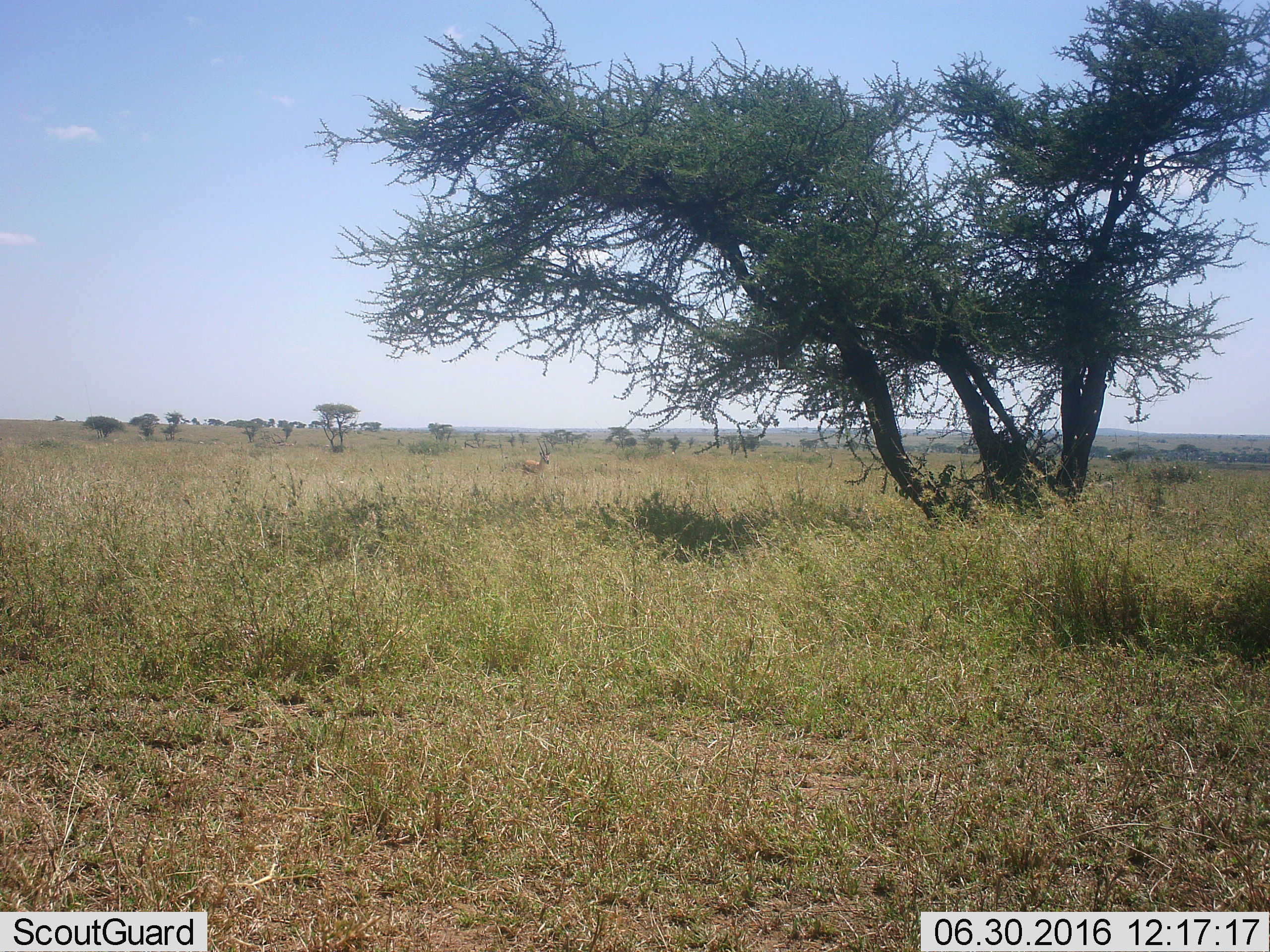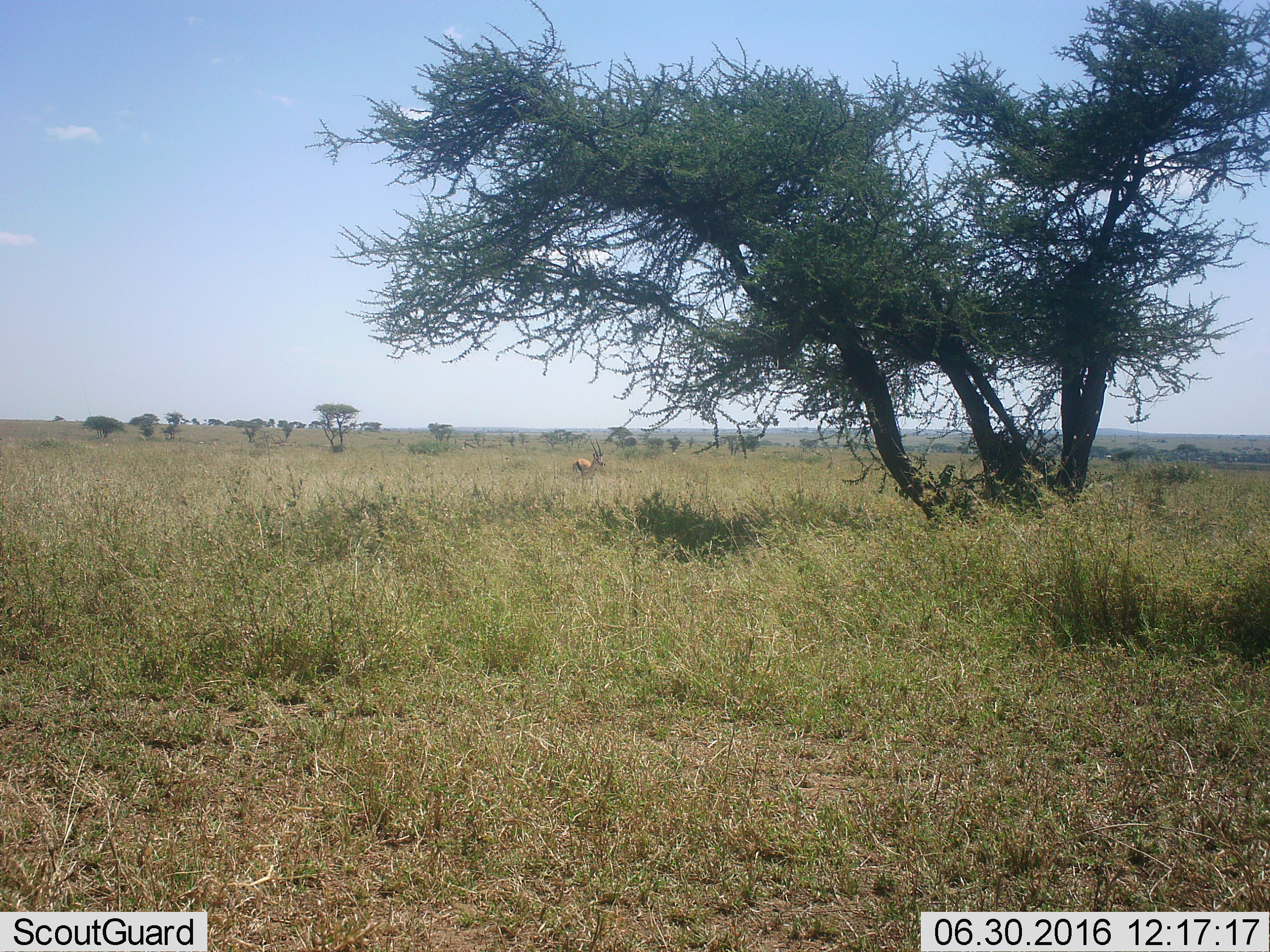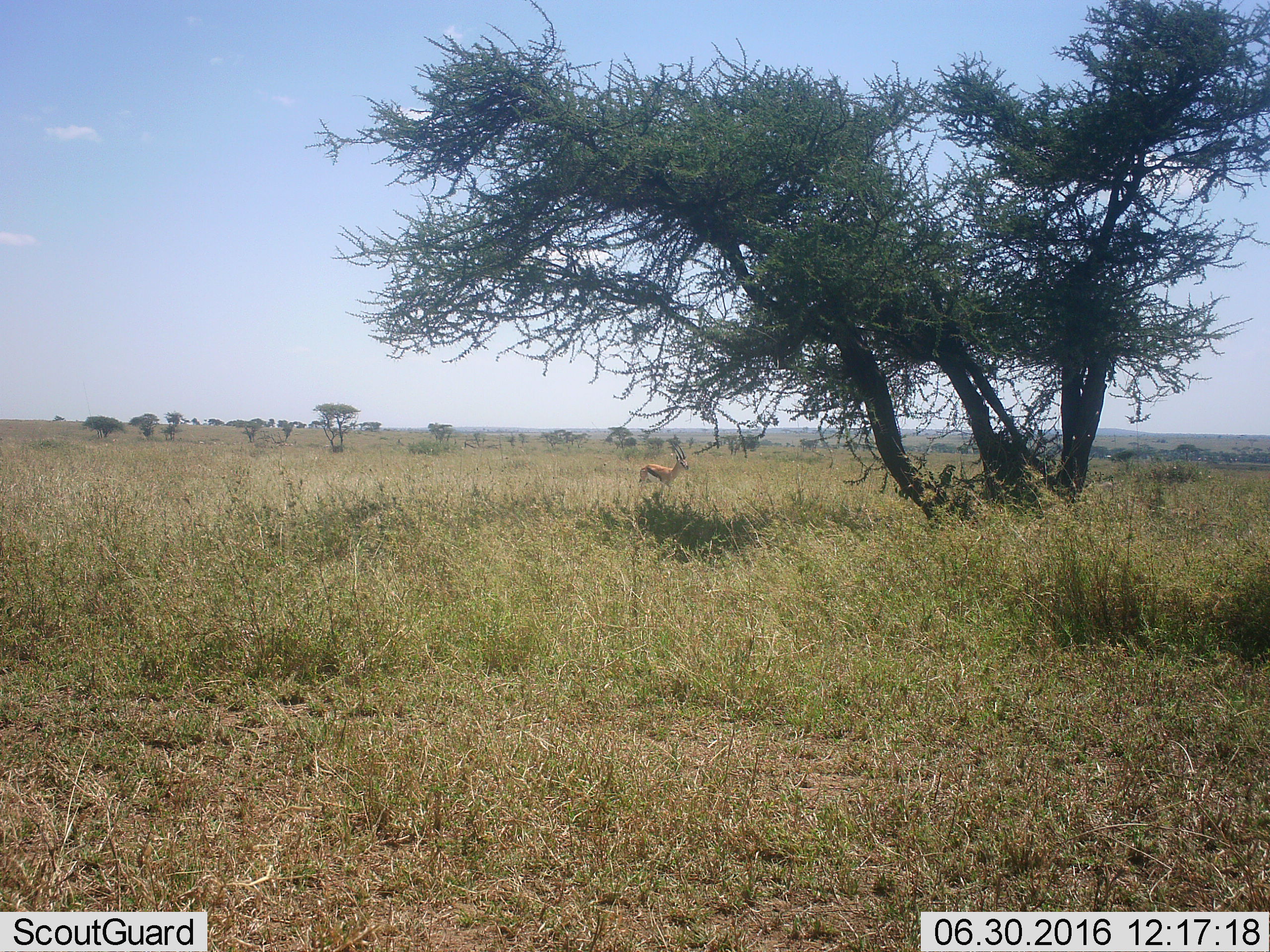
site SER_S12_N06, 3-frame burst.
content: unidentified animal